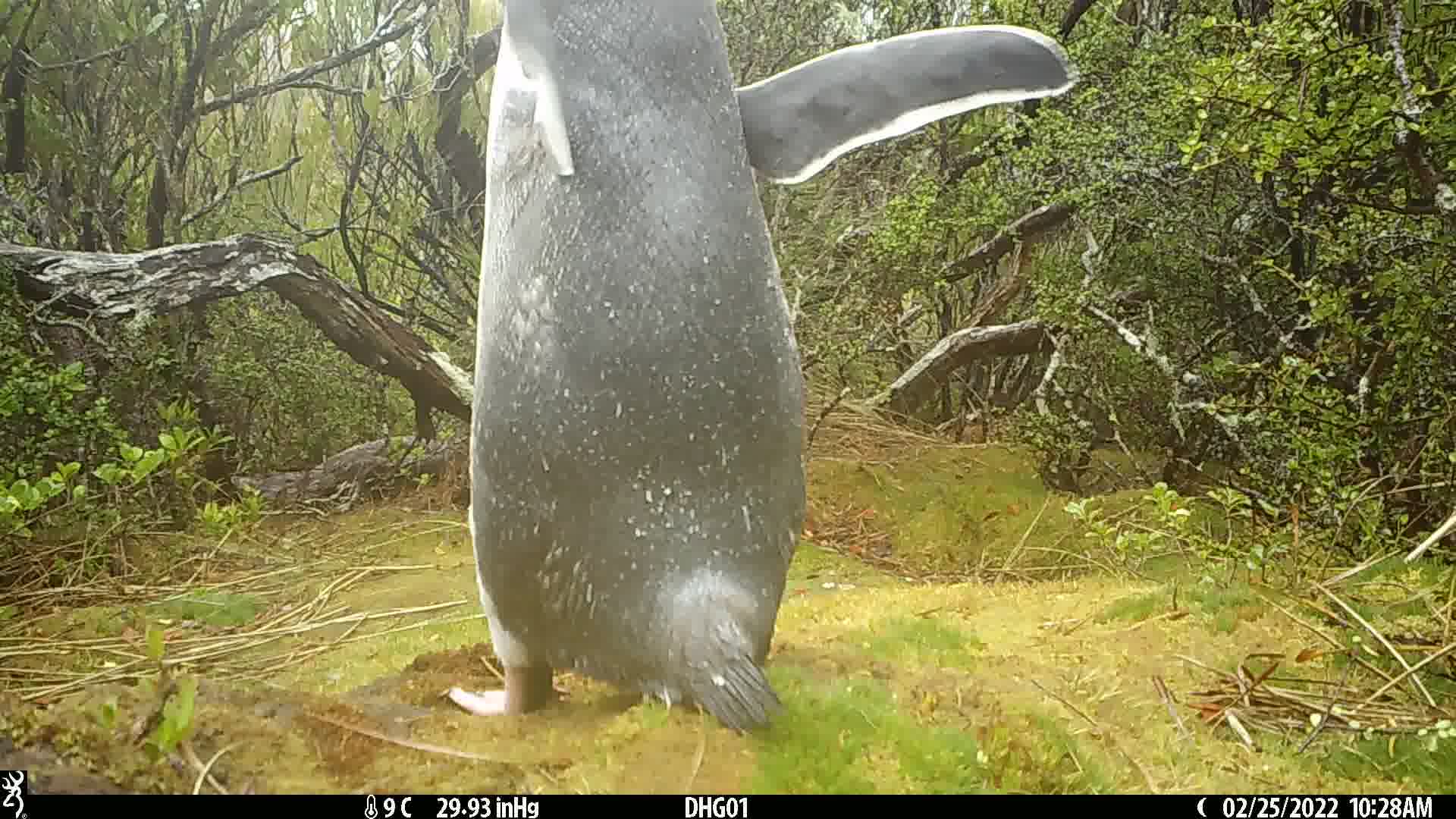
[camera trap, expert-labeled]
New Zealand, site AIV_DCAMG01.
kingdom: Animalia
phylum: Chordata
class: Aves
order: Sphenisciformes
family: Spheniscidae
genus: Megadyptes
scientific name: Megadyptes antipodes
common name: yellow-eyed penguin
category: yellow eyed penguin